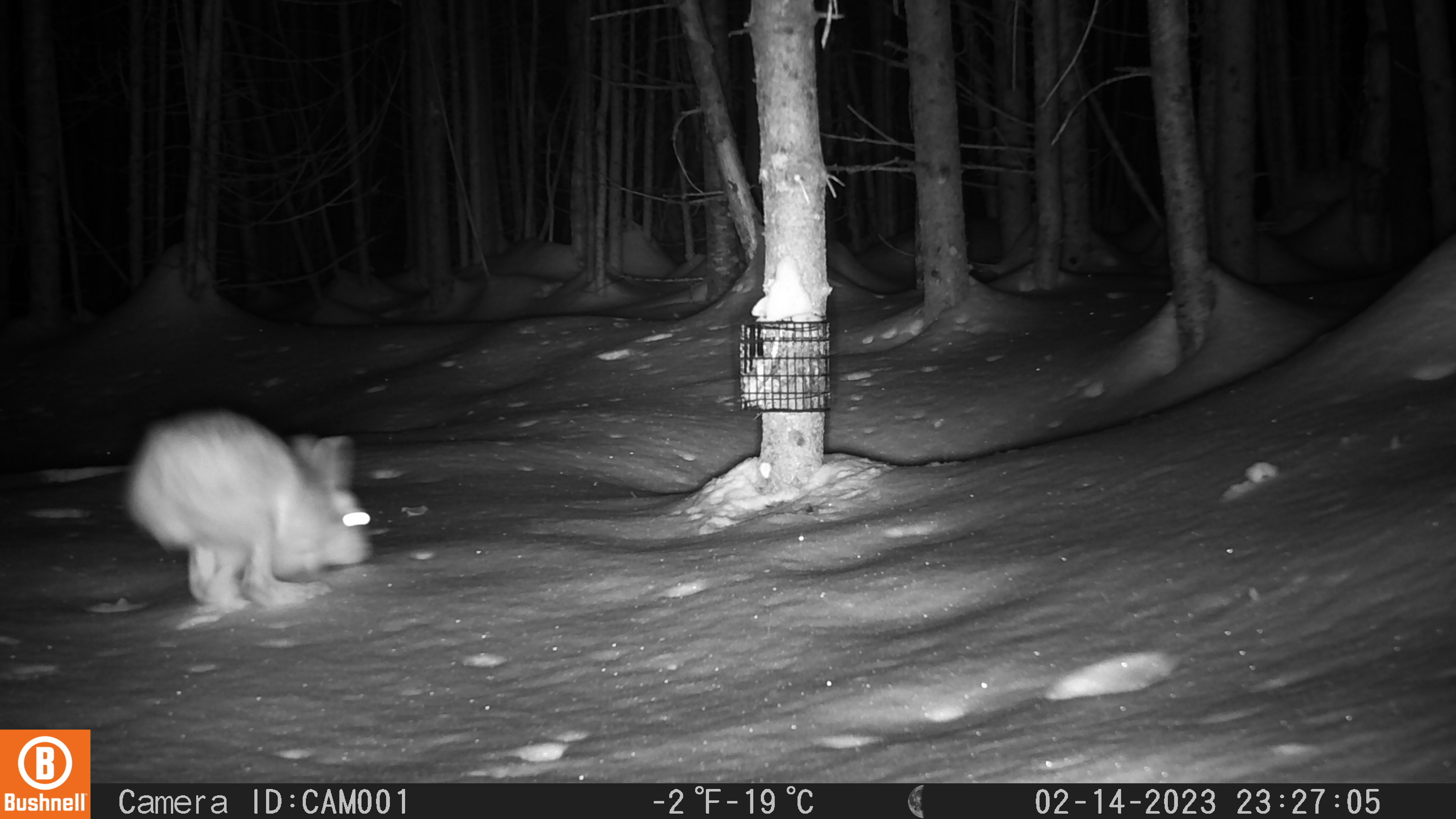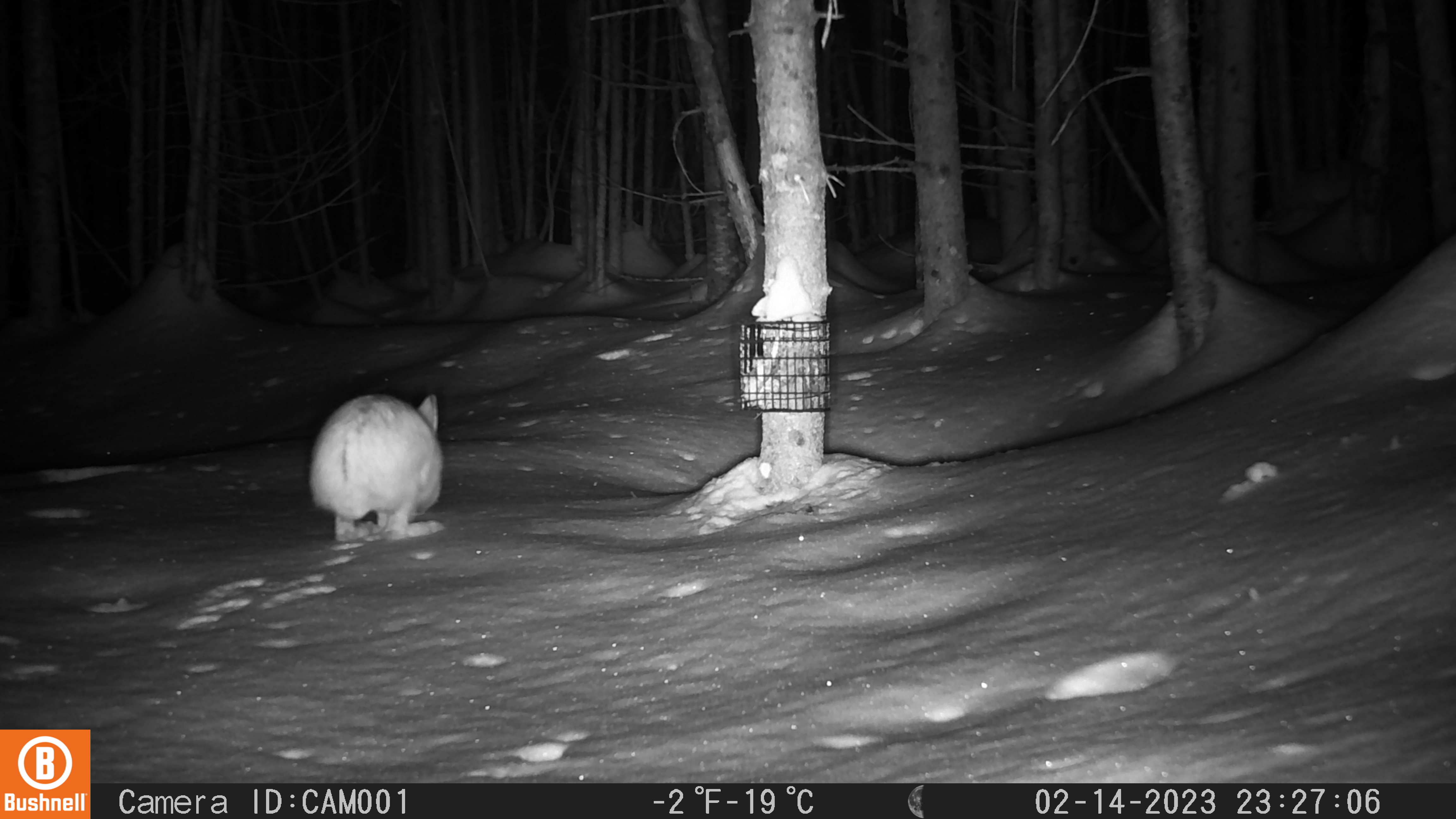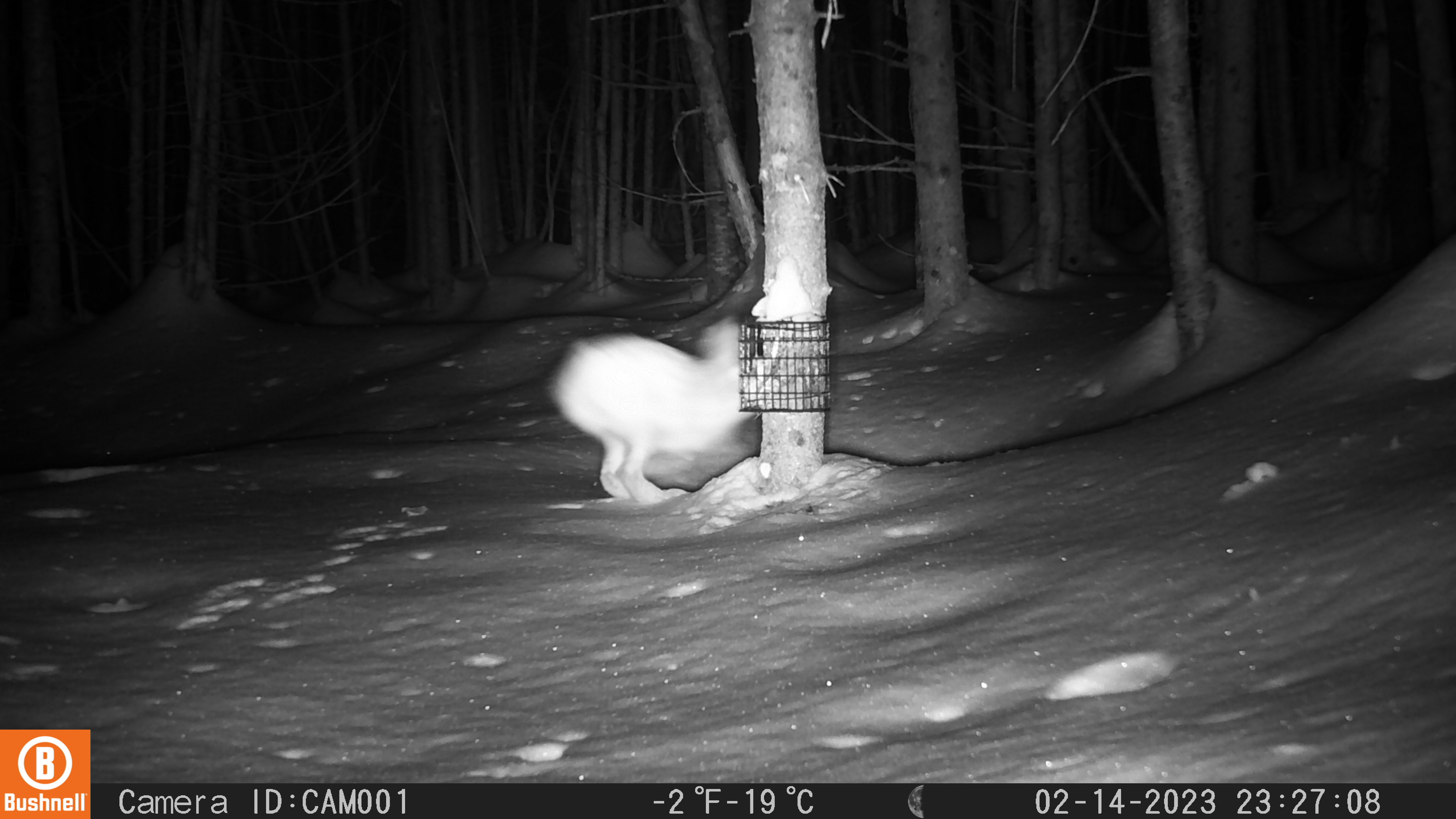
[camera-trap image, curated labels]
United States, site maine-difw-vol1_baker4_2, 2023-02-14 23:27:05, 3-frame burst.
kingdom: Animalia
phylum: Chordata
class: Mammalia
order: Lagomorpha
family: Leporidae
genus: Lepus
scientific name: Lepus americanus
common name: snowshoe hare